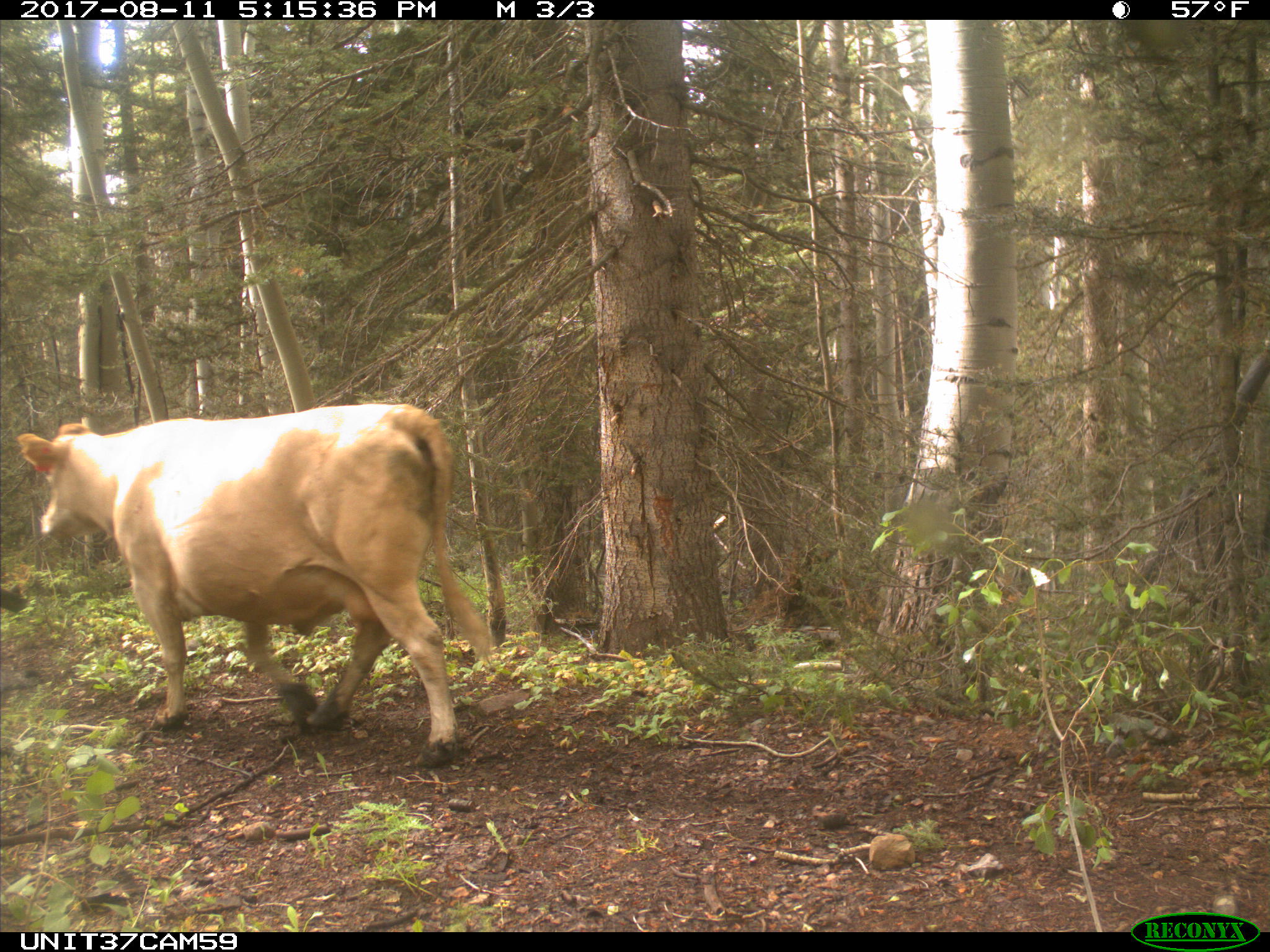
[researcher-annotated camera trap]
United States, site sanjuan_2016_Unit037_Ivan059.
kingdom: Animalia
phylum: Chordata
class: Mammalia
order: Artiodactyla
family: Bovidae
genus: Bos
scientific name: Bos taurus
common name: domestic cow